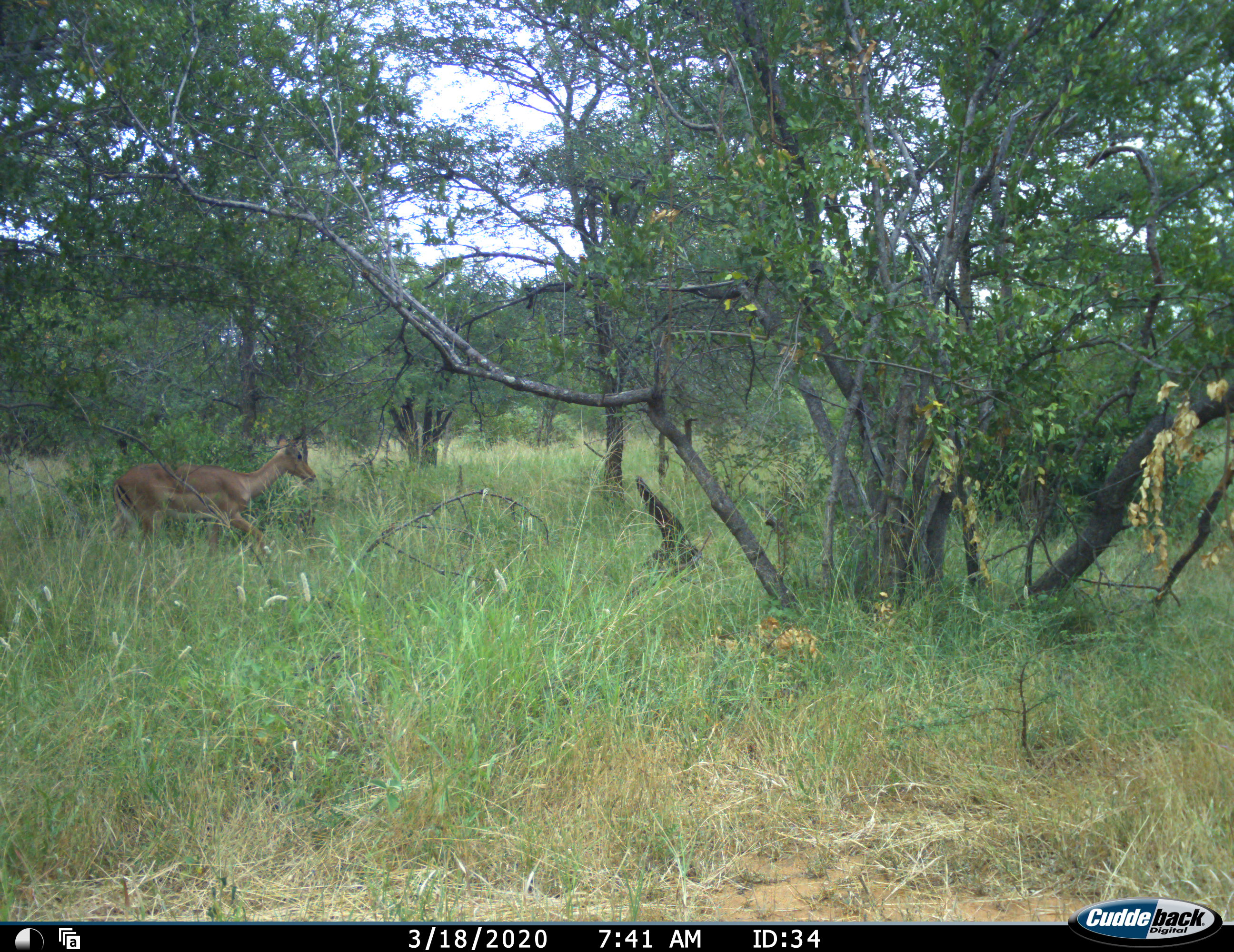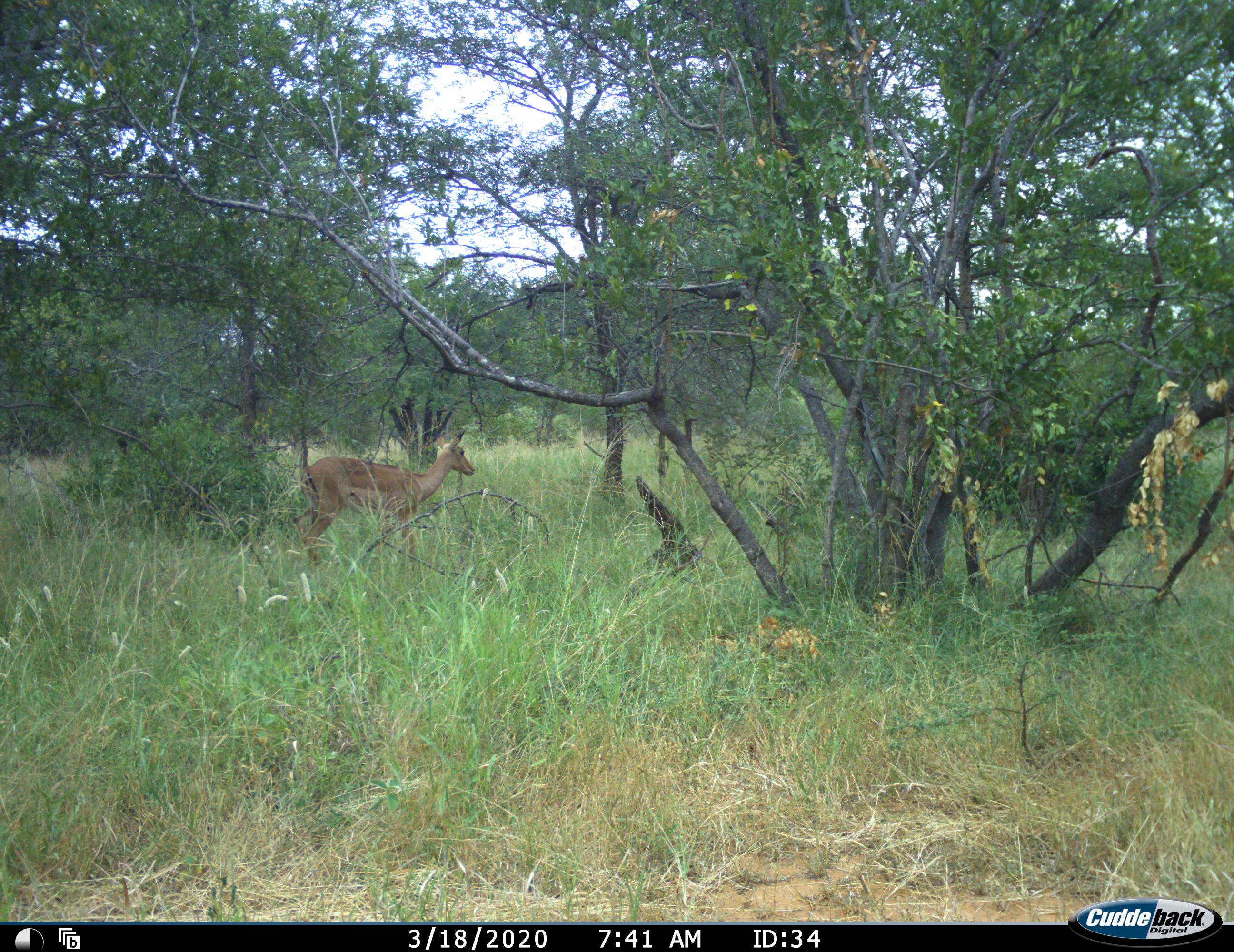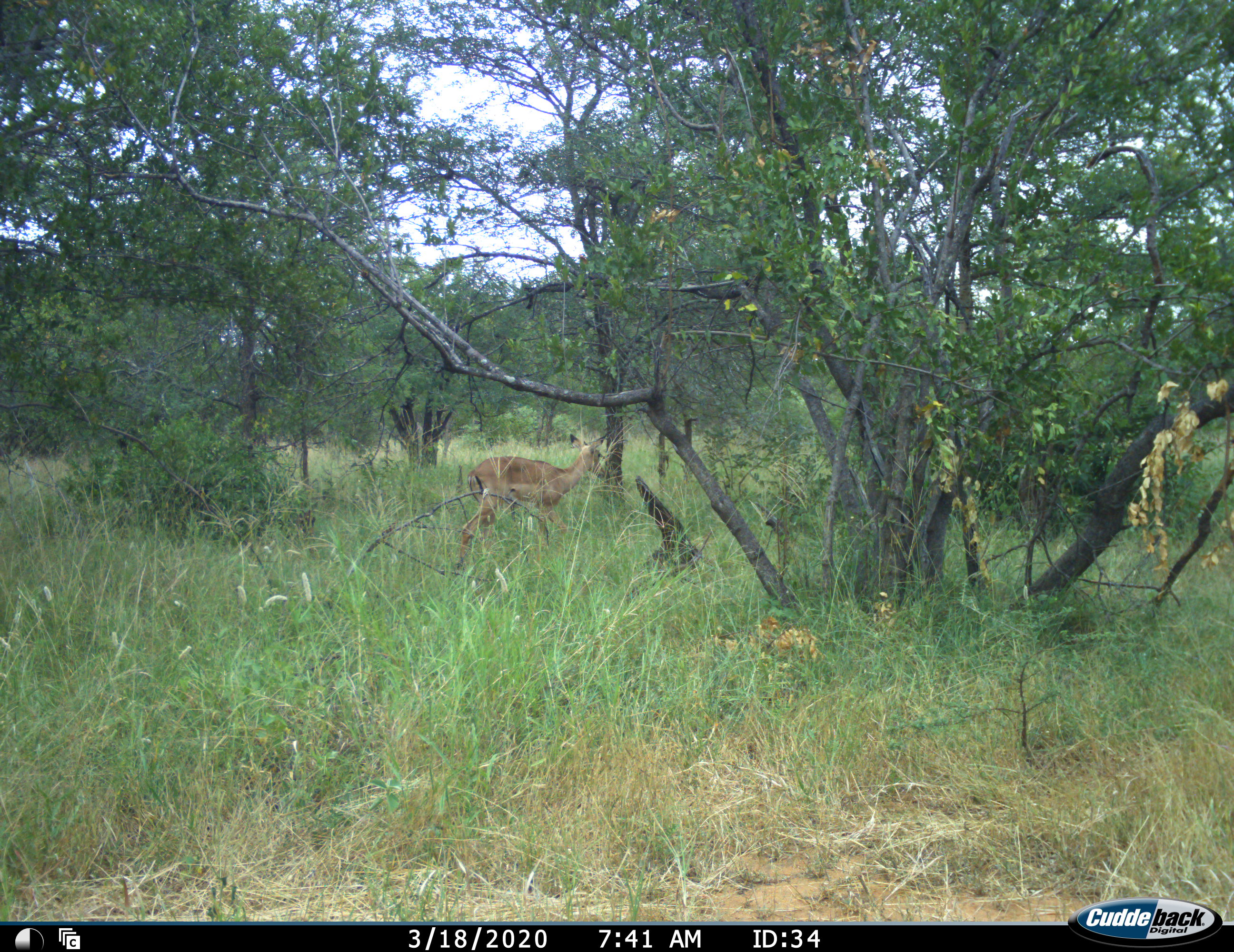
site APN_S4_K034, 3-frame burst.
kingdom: Animalia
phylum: Chordata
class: Mammalia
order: Artiodactyla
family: Bovidae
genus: Aepyceros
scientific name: Aepyceros melampus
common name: impala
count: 1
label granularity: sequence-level